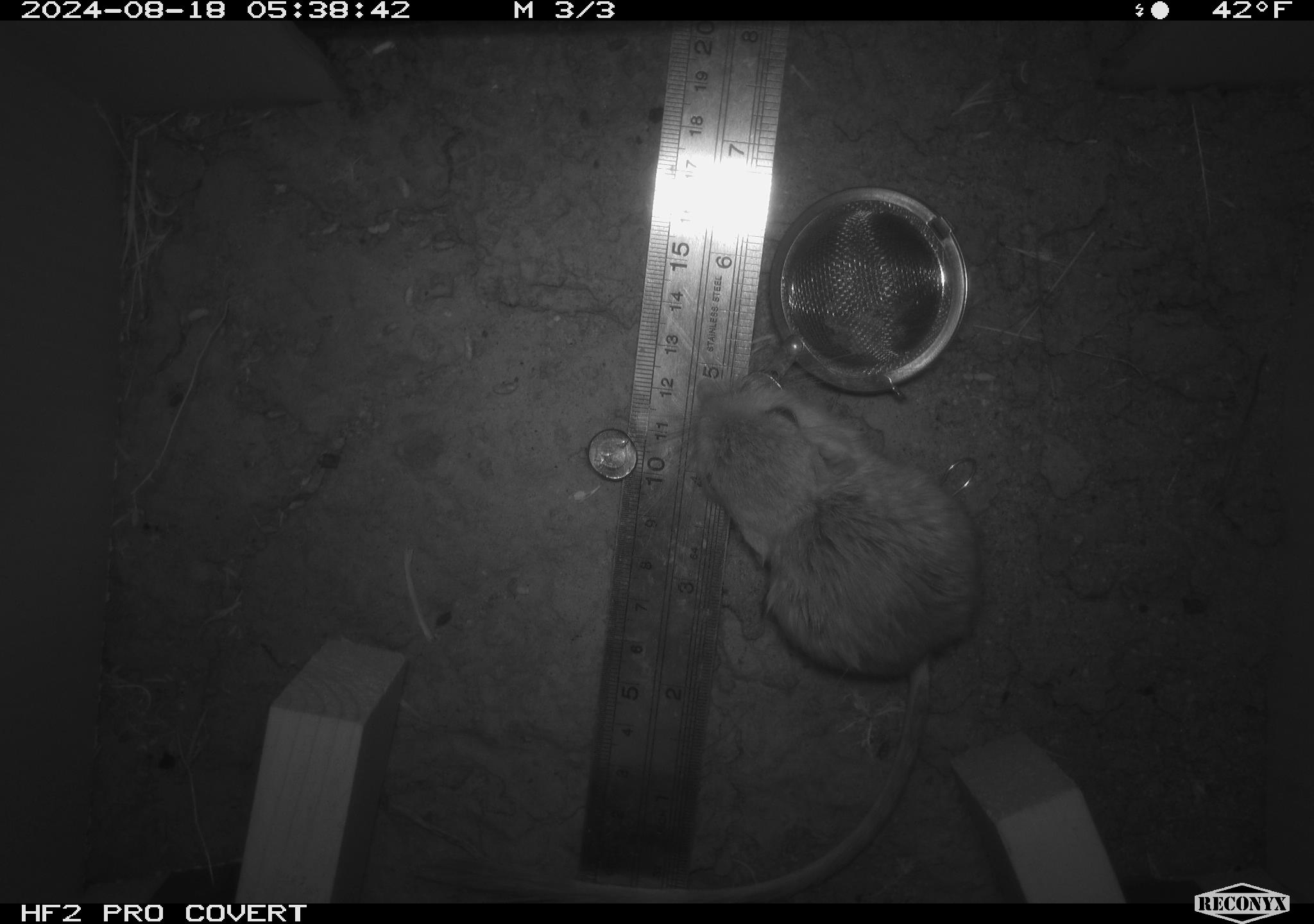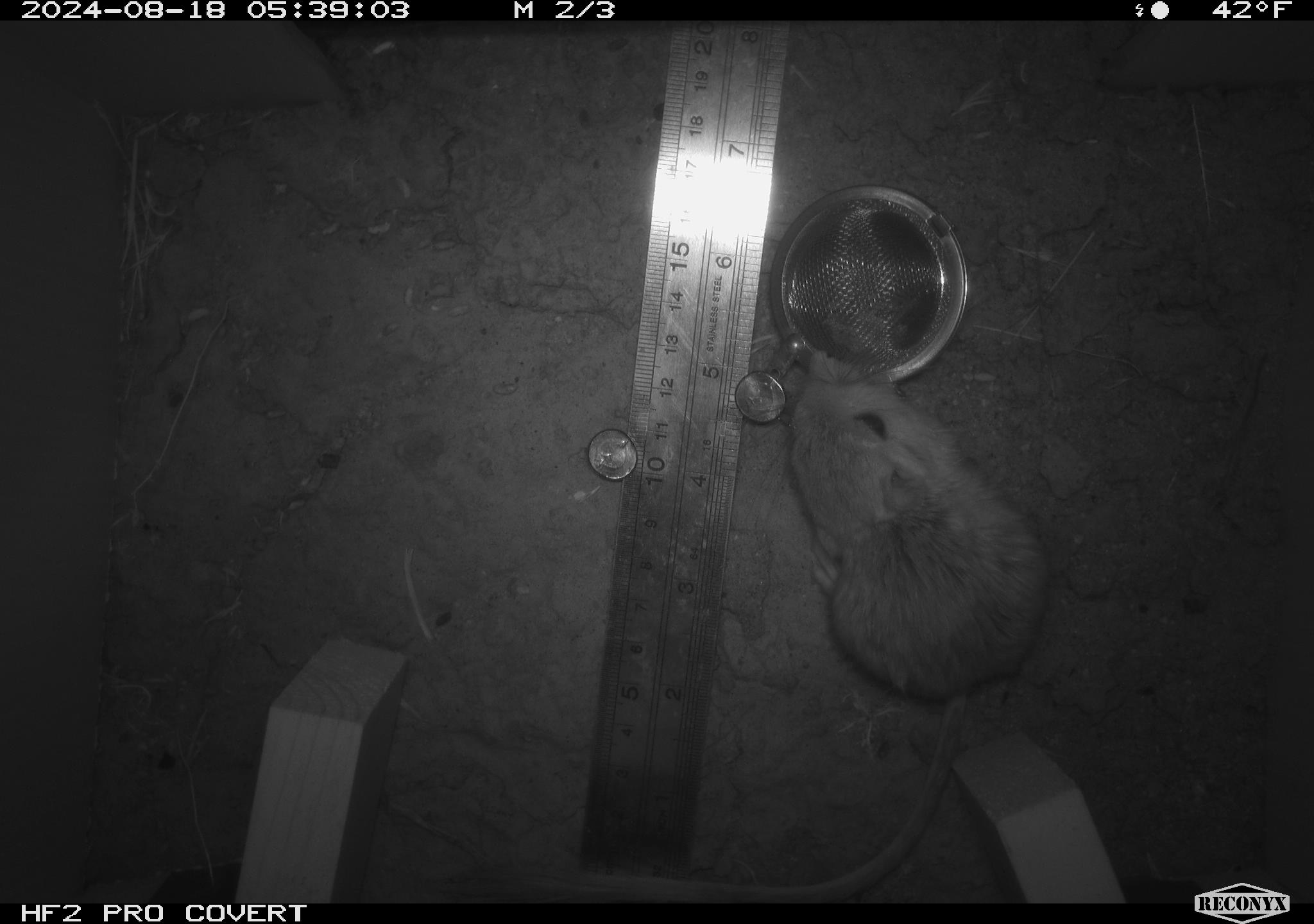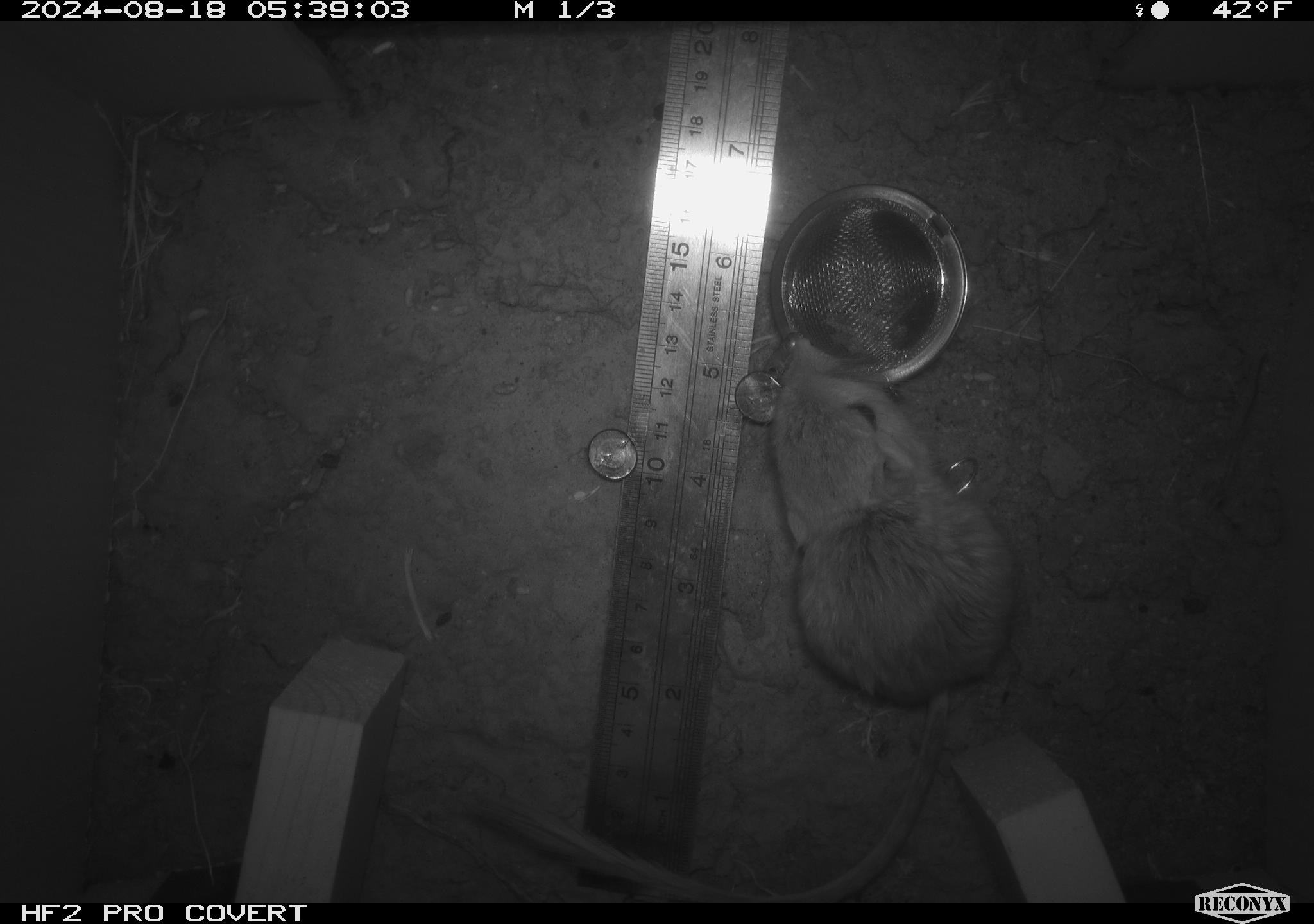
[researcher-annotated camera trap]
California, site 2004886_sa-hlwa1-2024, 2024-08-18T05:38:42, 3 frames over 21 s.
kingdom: Animalia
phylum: Chordata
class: Mammalia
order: Rodentia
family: Heteromyidae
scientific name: Heteromyidae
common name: kangaroo rats and pocket mice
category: heteromyidae family